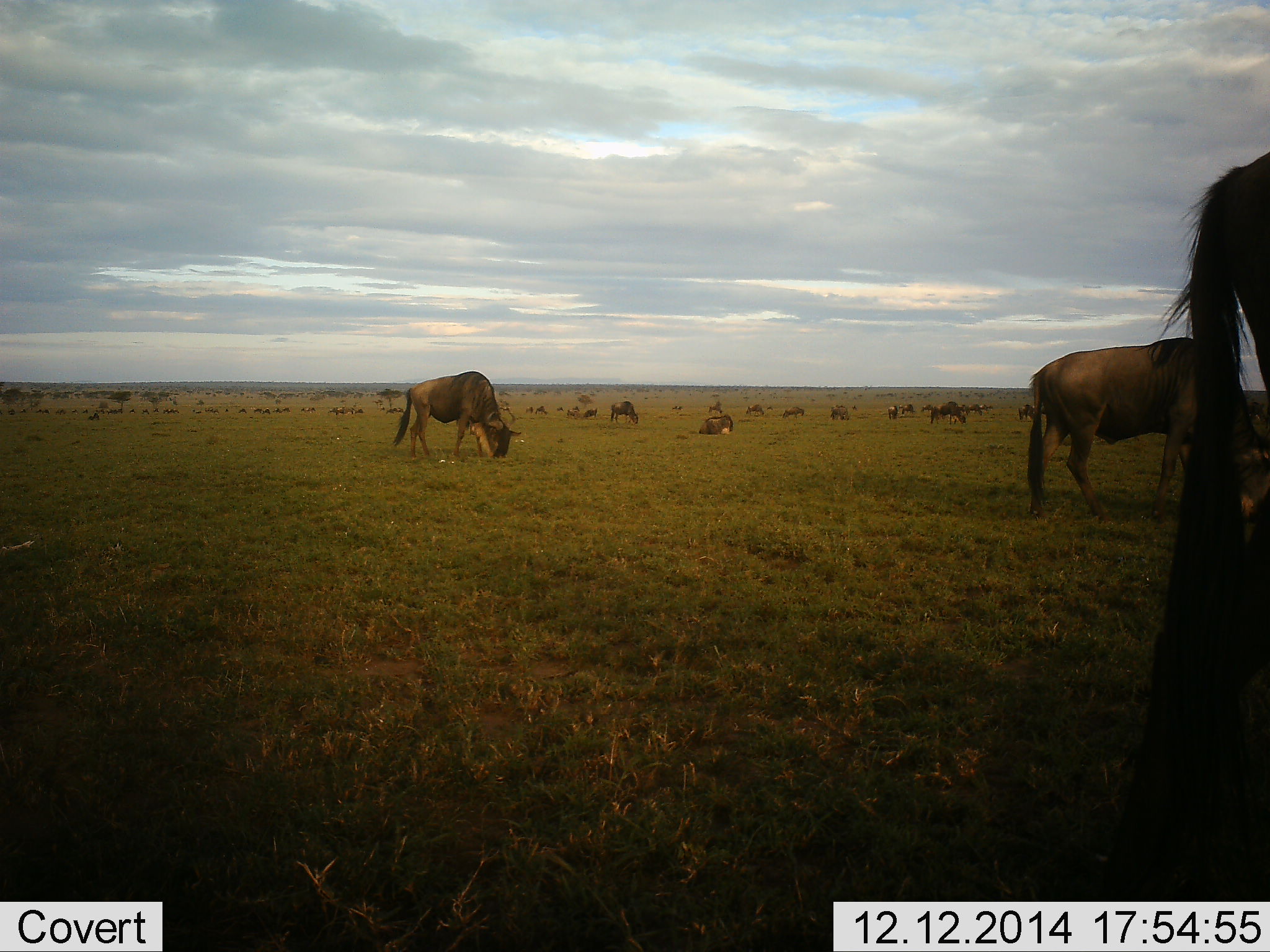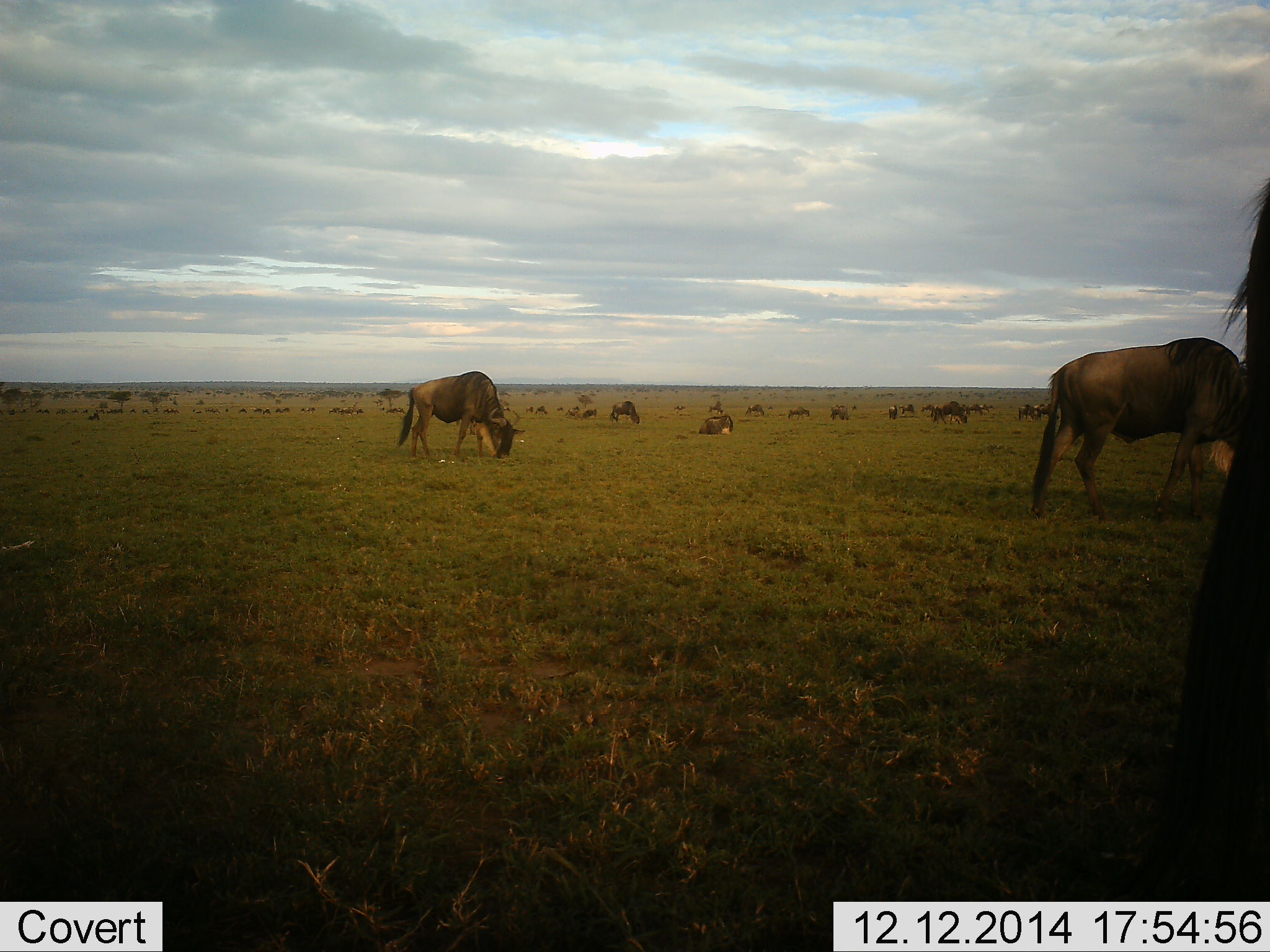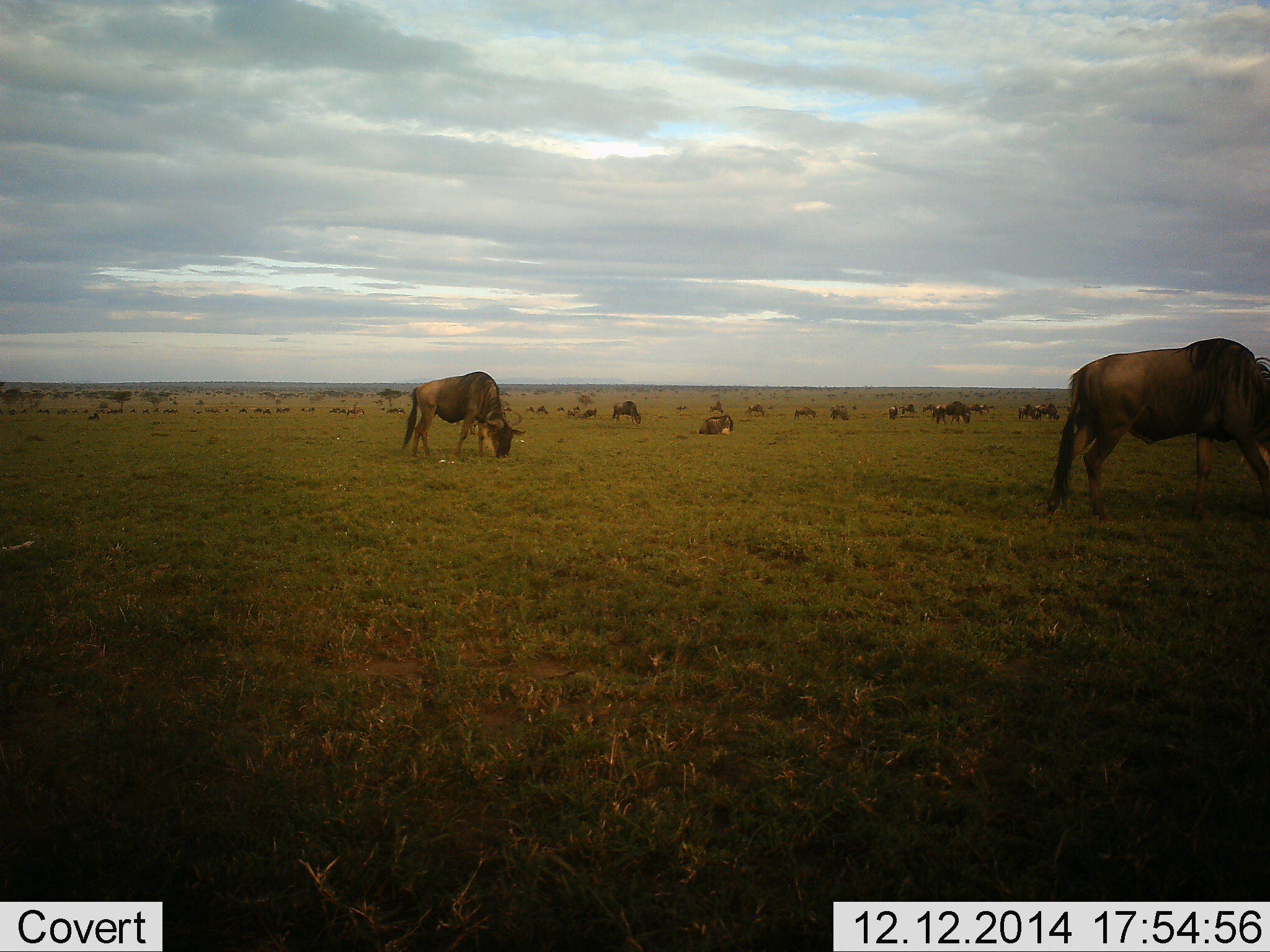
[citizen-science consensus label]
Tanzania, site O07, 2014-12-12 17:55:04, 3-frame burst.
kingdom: Animalia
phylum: Chordata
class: Mammalia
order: Artiodactyla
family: Bovidae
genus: Connochaetes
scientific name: Connochaetes taurinus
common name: blue wildebeest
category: wildebeest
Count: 51+.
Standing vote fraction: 50%.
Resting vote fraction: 30%.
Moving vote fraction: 40%.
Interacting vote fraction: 0%.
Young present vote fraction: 0%.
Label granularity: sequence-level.